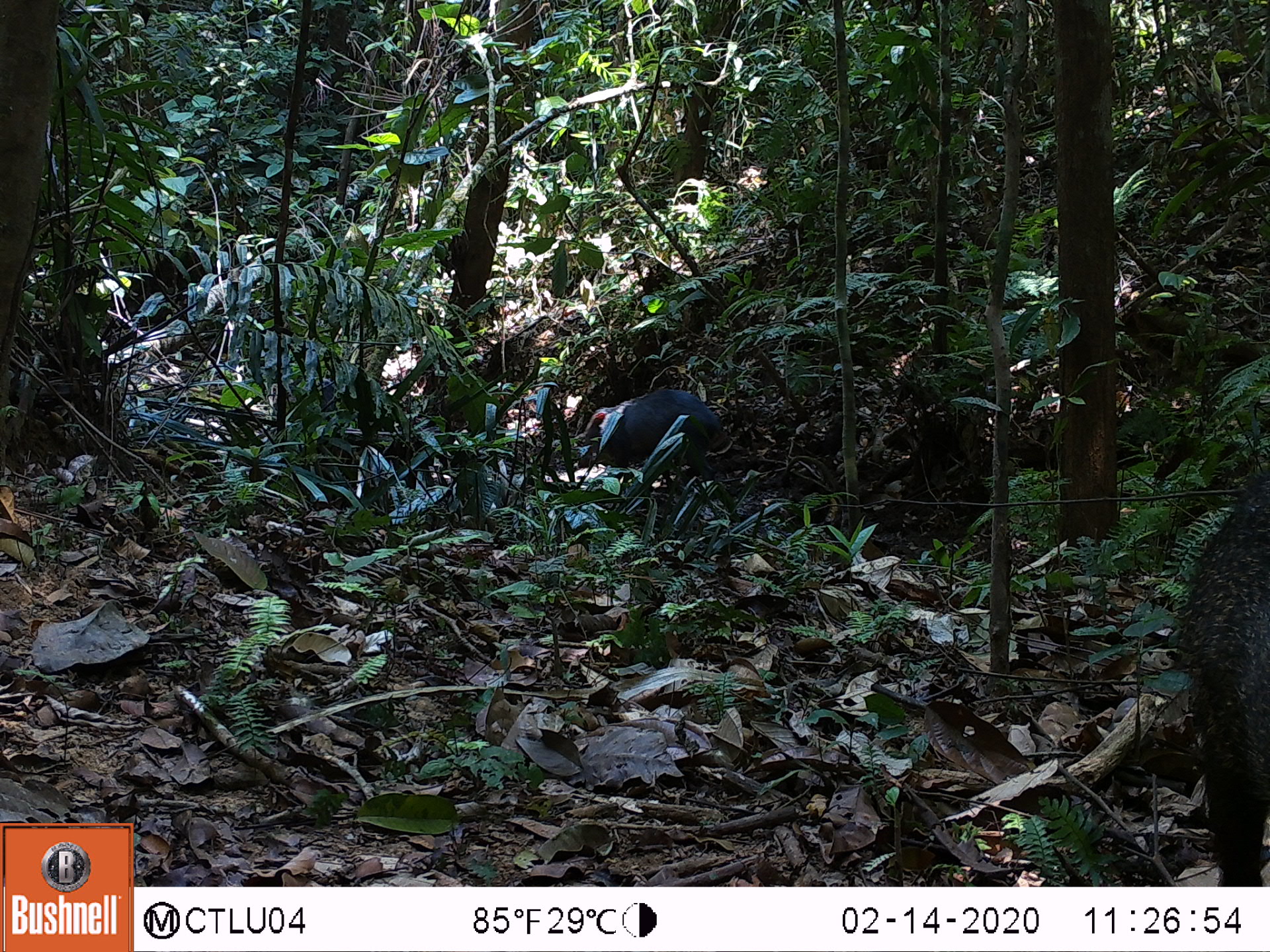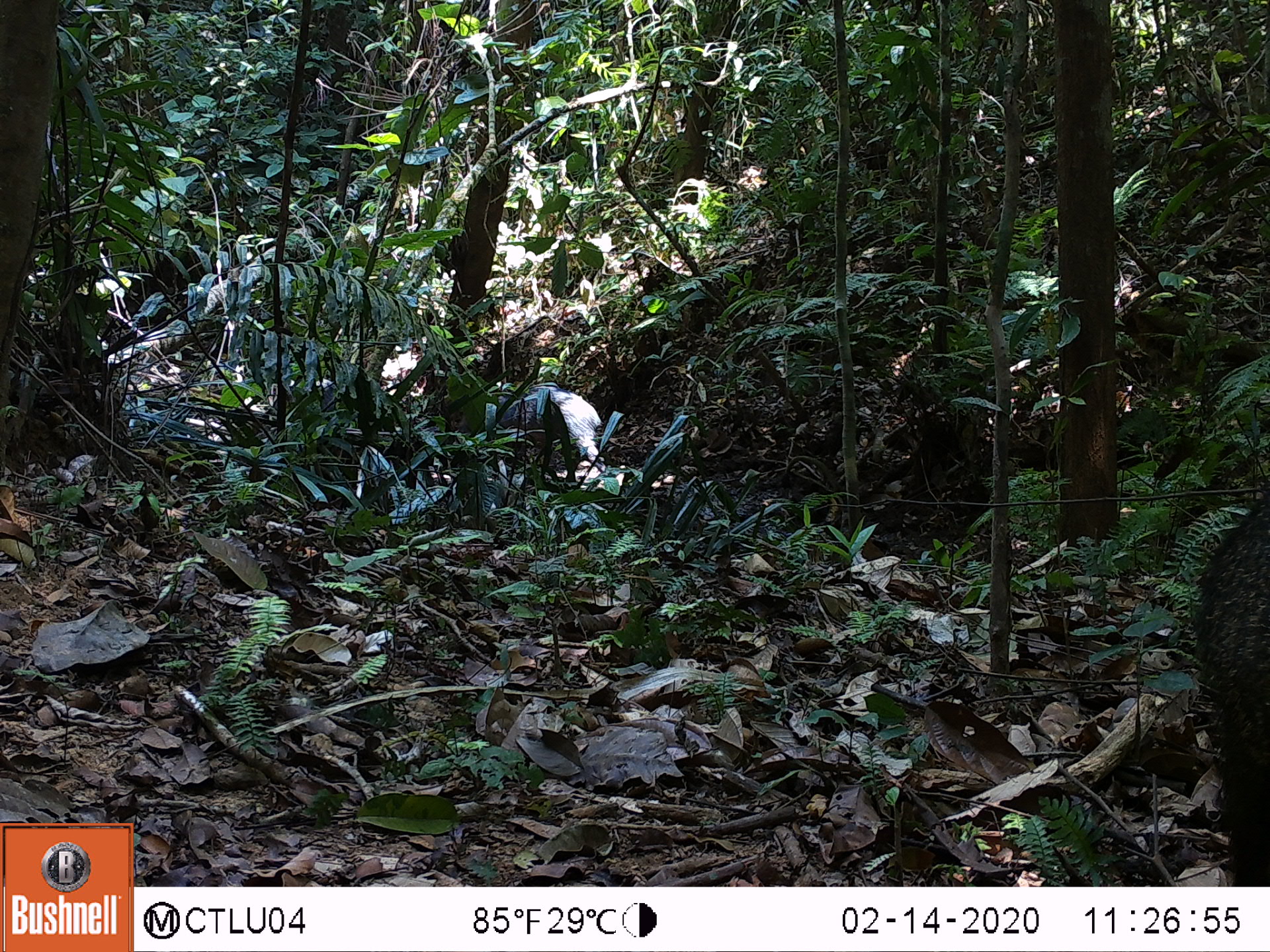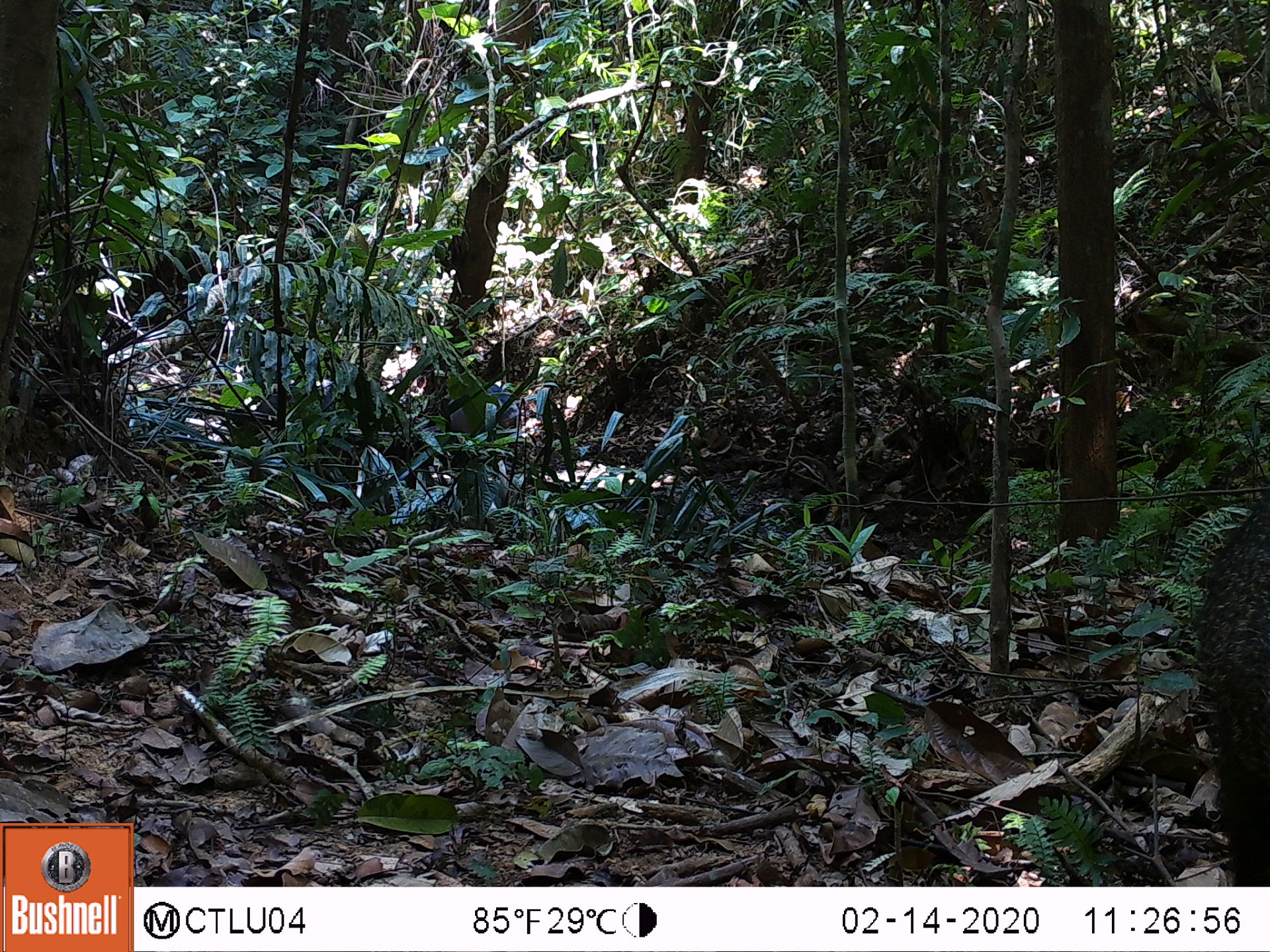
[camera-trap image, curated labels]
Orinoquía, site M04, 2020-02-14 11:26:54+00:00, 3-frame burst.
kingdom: Animalia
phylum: Chordata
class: Mammalia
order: Artiodactyla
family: Tayassuidae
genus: Pecari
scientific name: Pecari tajacu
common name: collared peccary